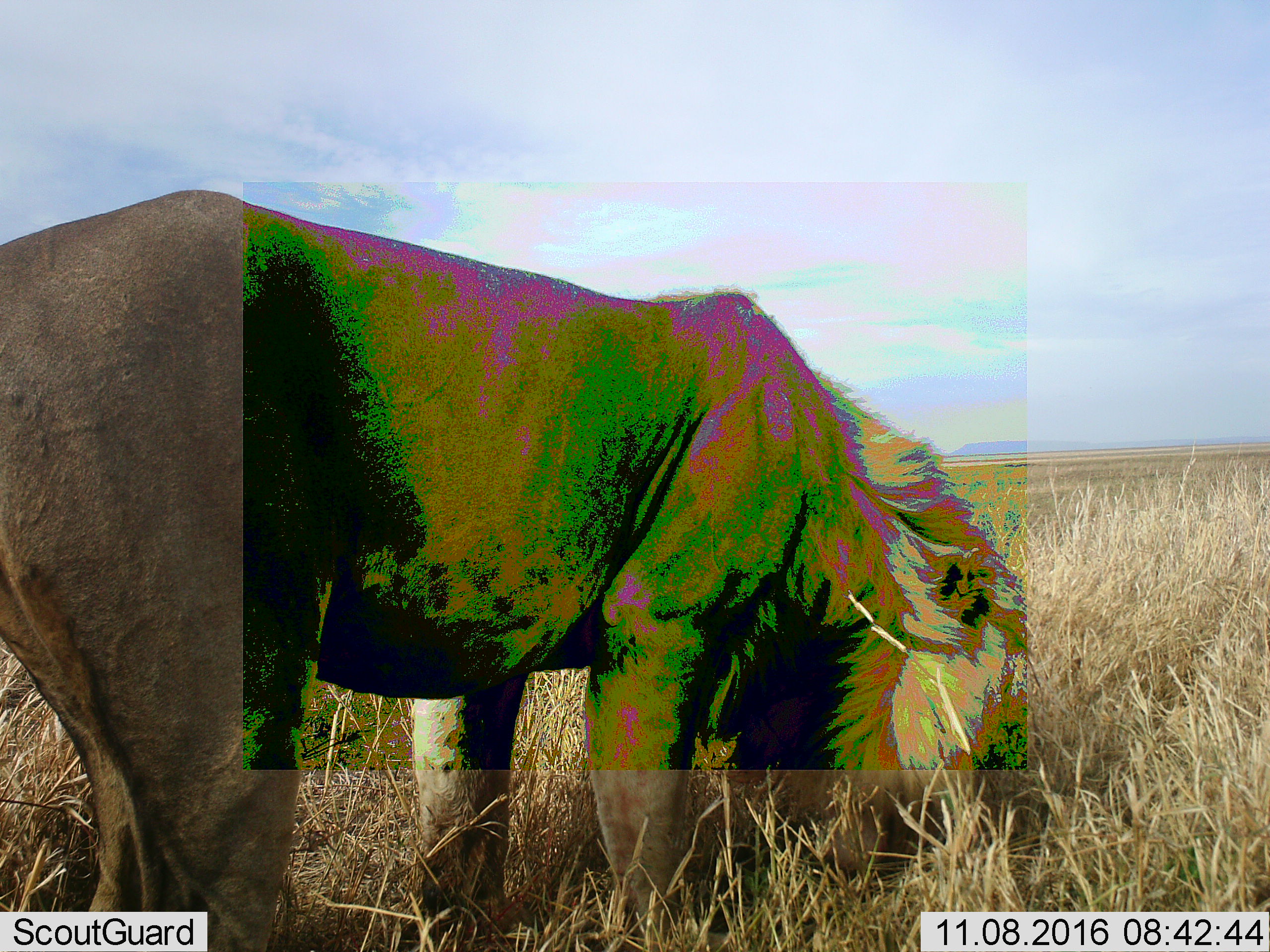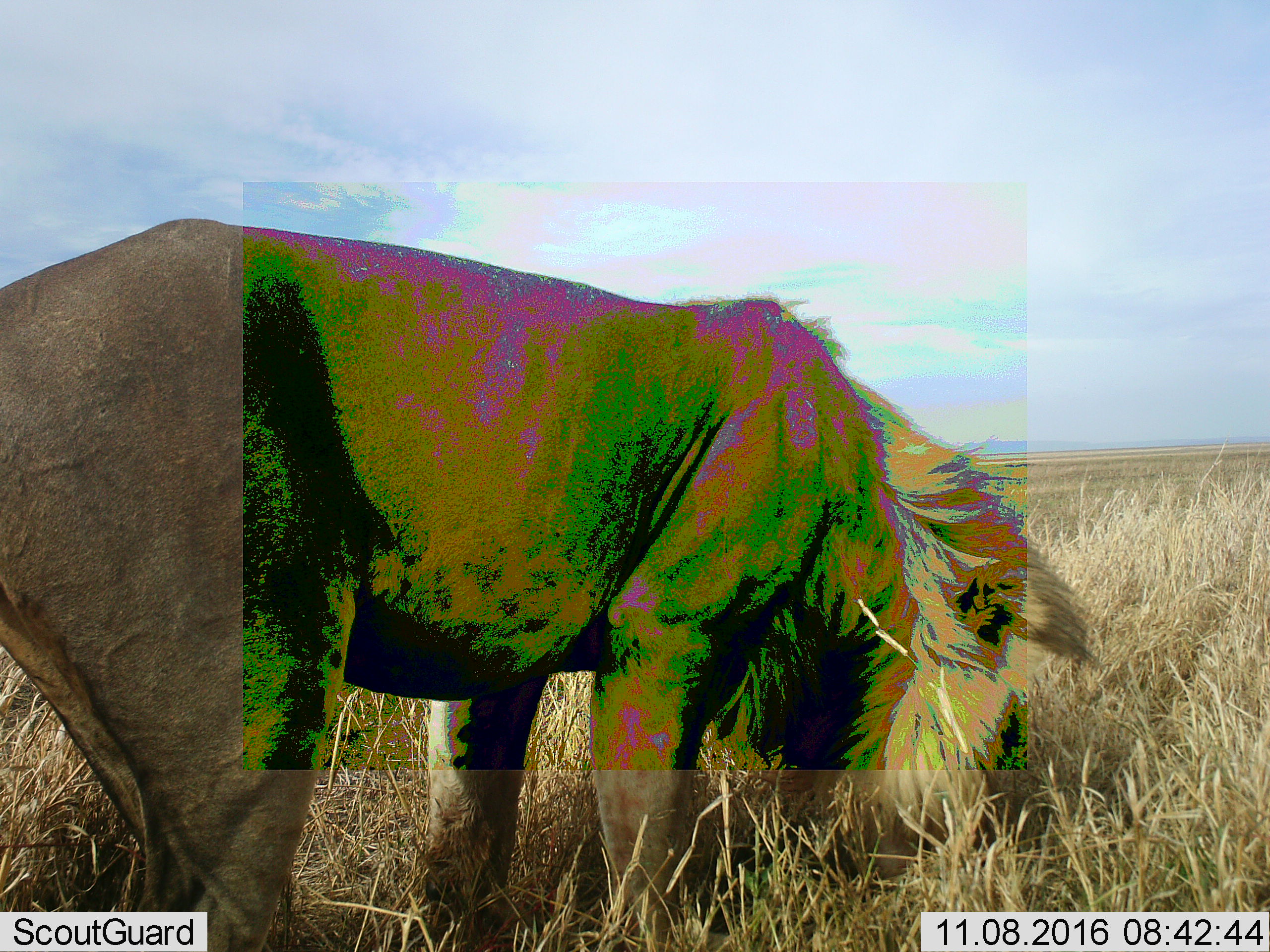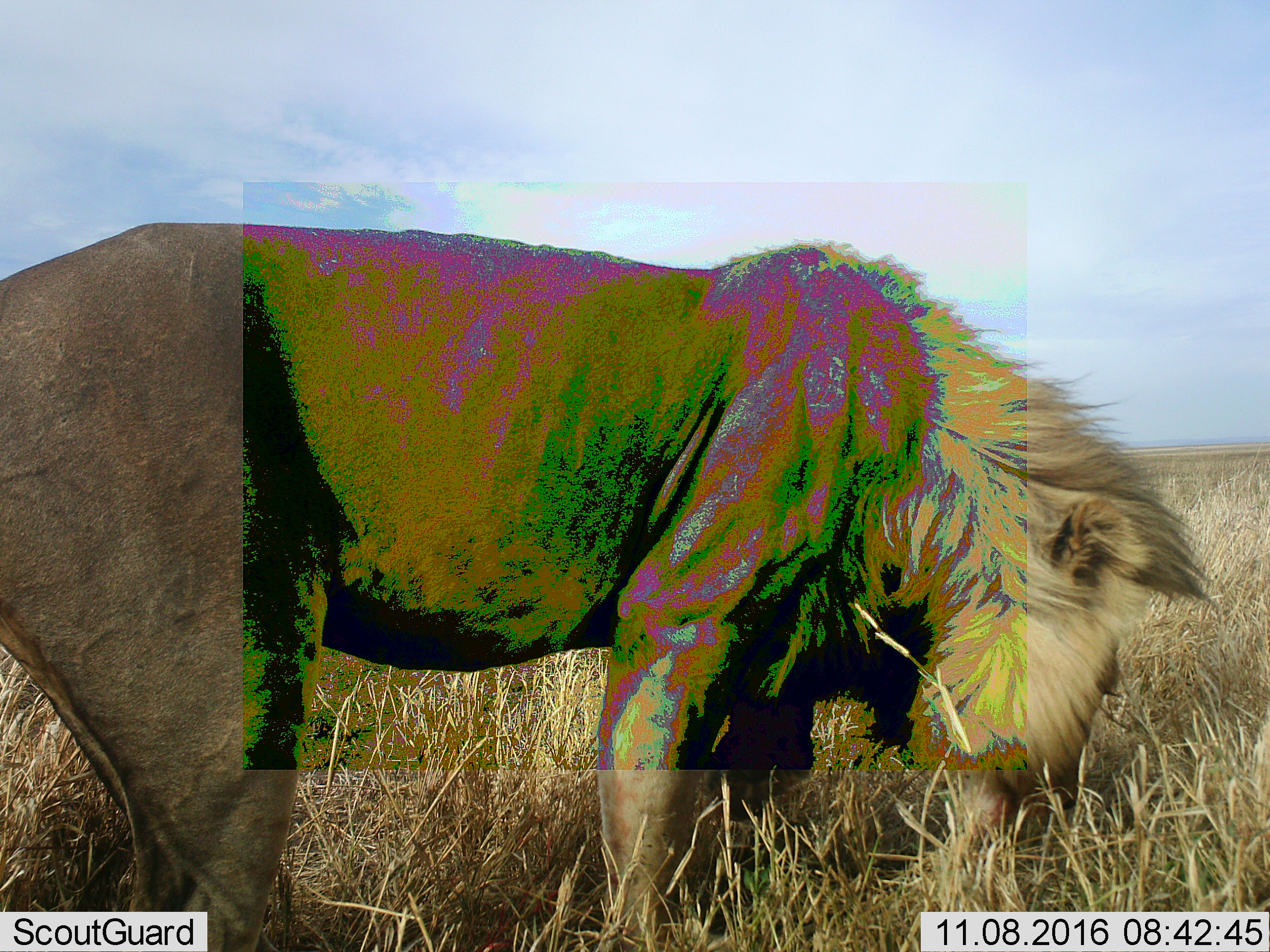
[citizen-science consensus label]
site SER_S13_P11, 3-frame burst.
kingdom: Animalia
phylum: Chordata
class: Mammalia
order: Carnivora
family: Felidae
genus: Panthera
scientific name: Panthera leo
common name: lion male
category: lionmale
Lionmale (lion male) (Panthera leo), count 1. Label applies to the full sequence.